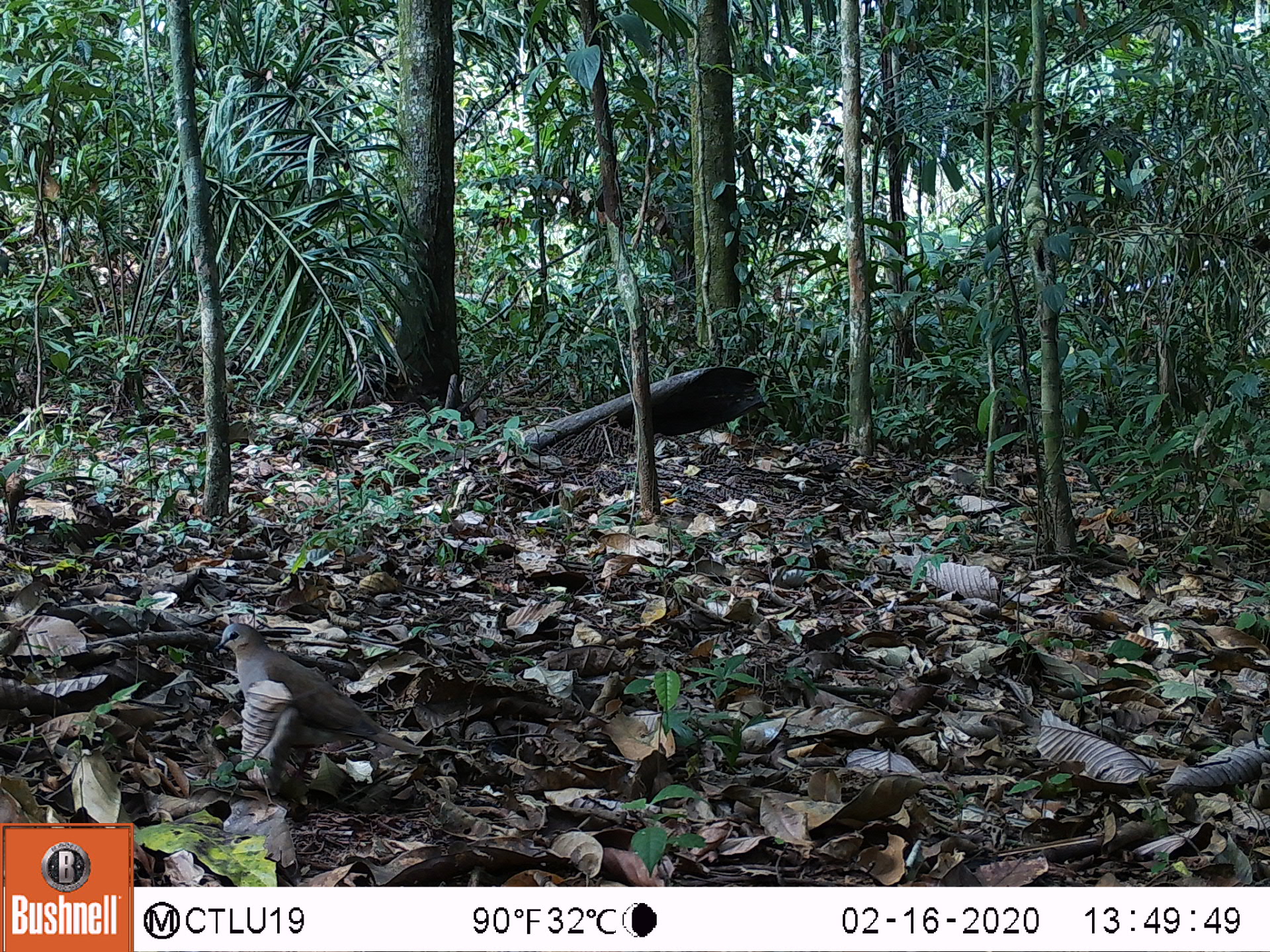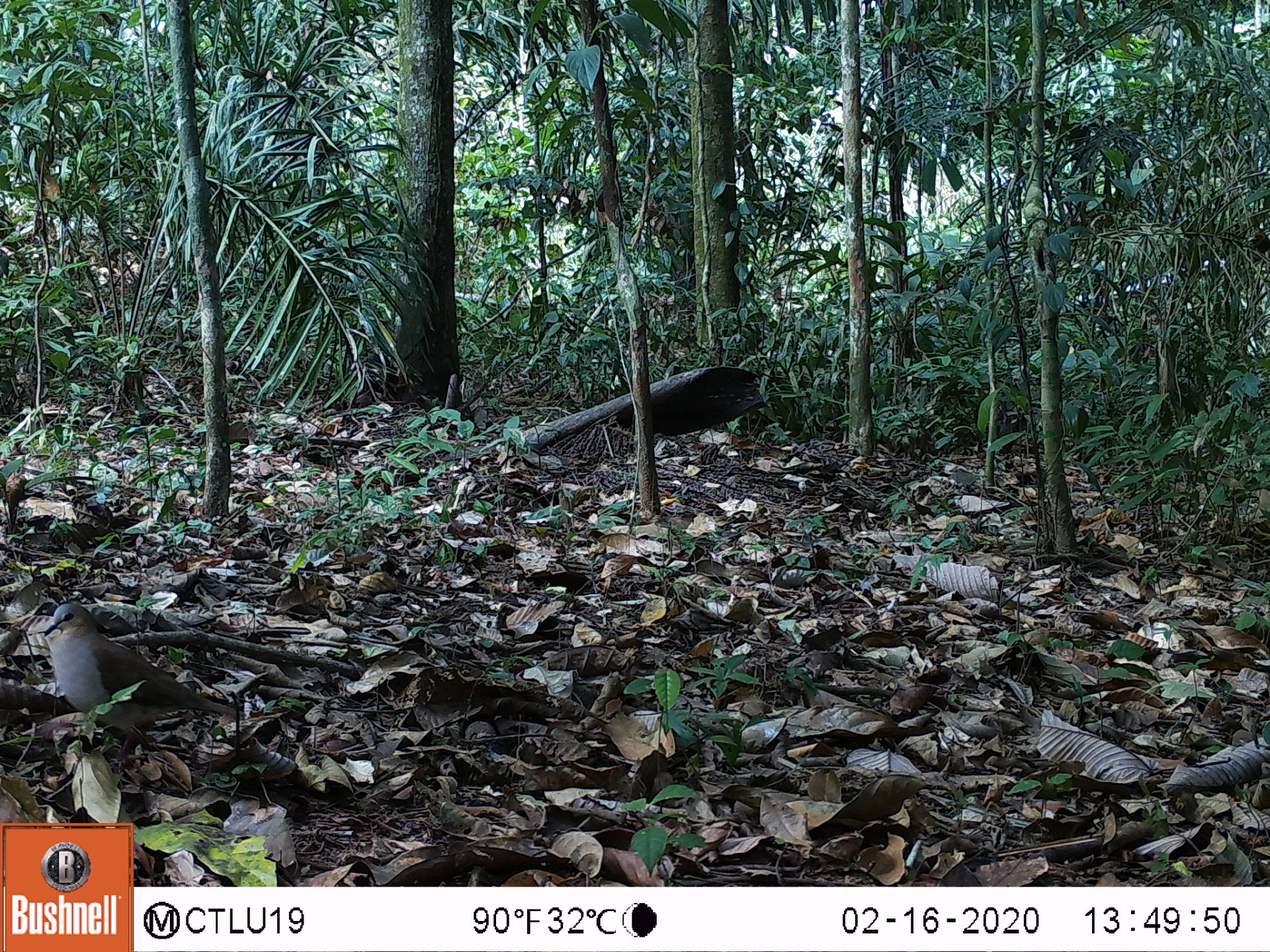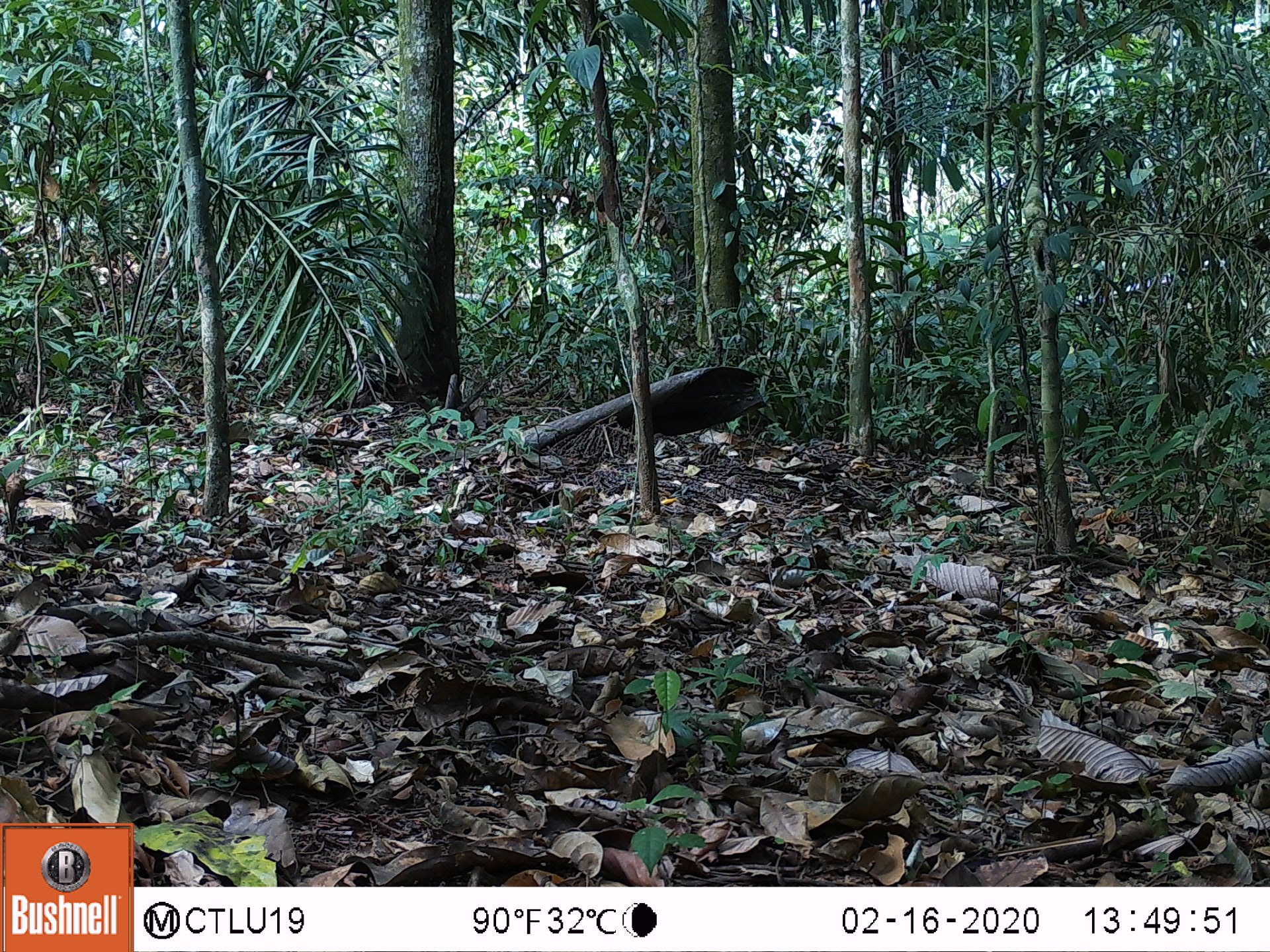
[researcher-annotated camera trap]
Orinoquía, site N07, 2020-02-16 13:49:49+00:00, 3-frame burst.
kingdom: Animalia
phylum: Chordata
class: Aves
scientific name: Aves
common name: bird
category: unknown bird